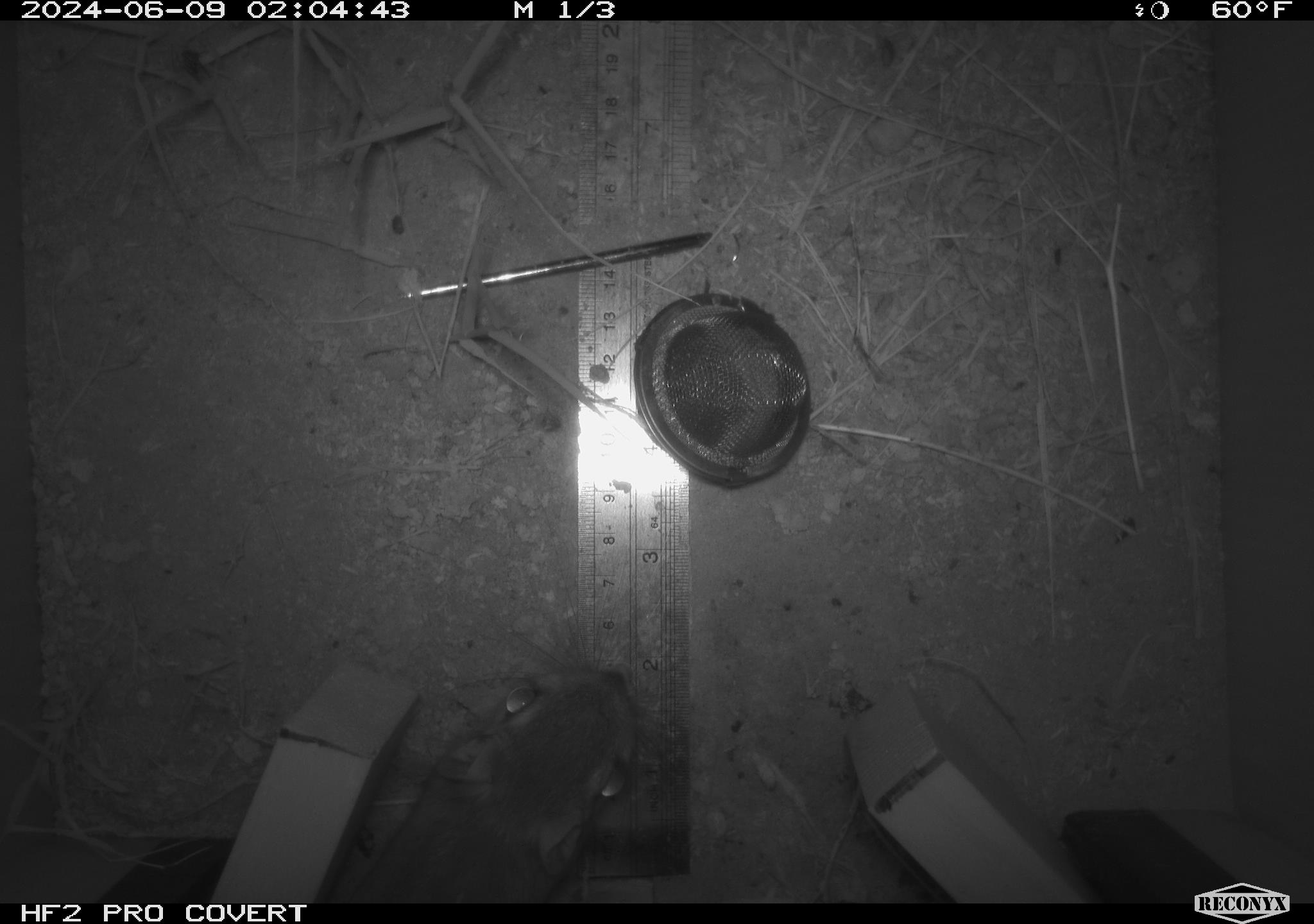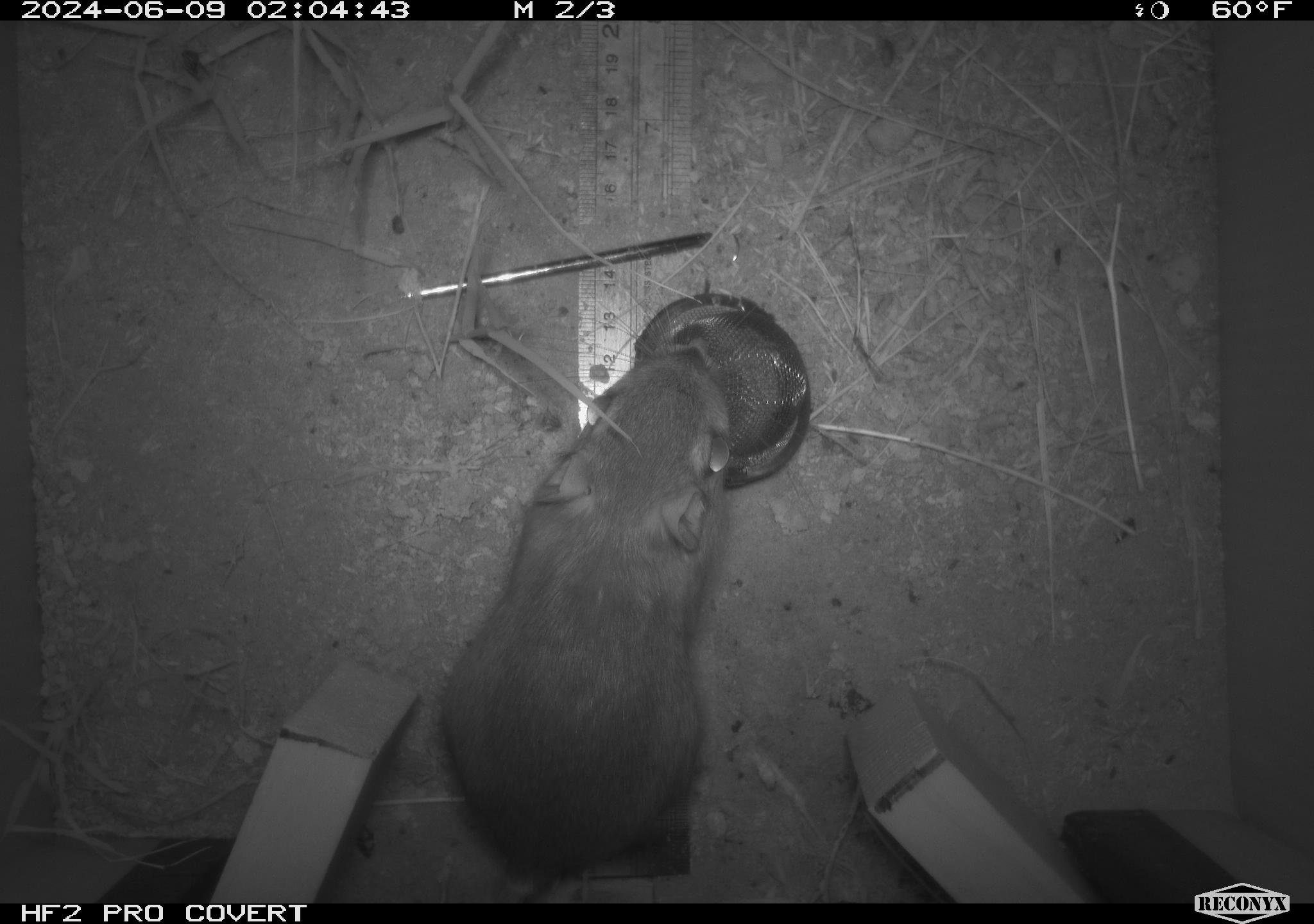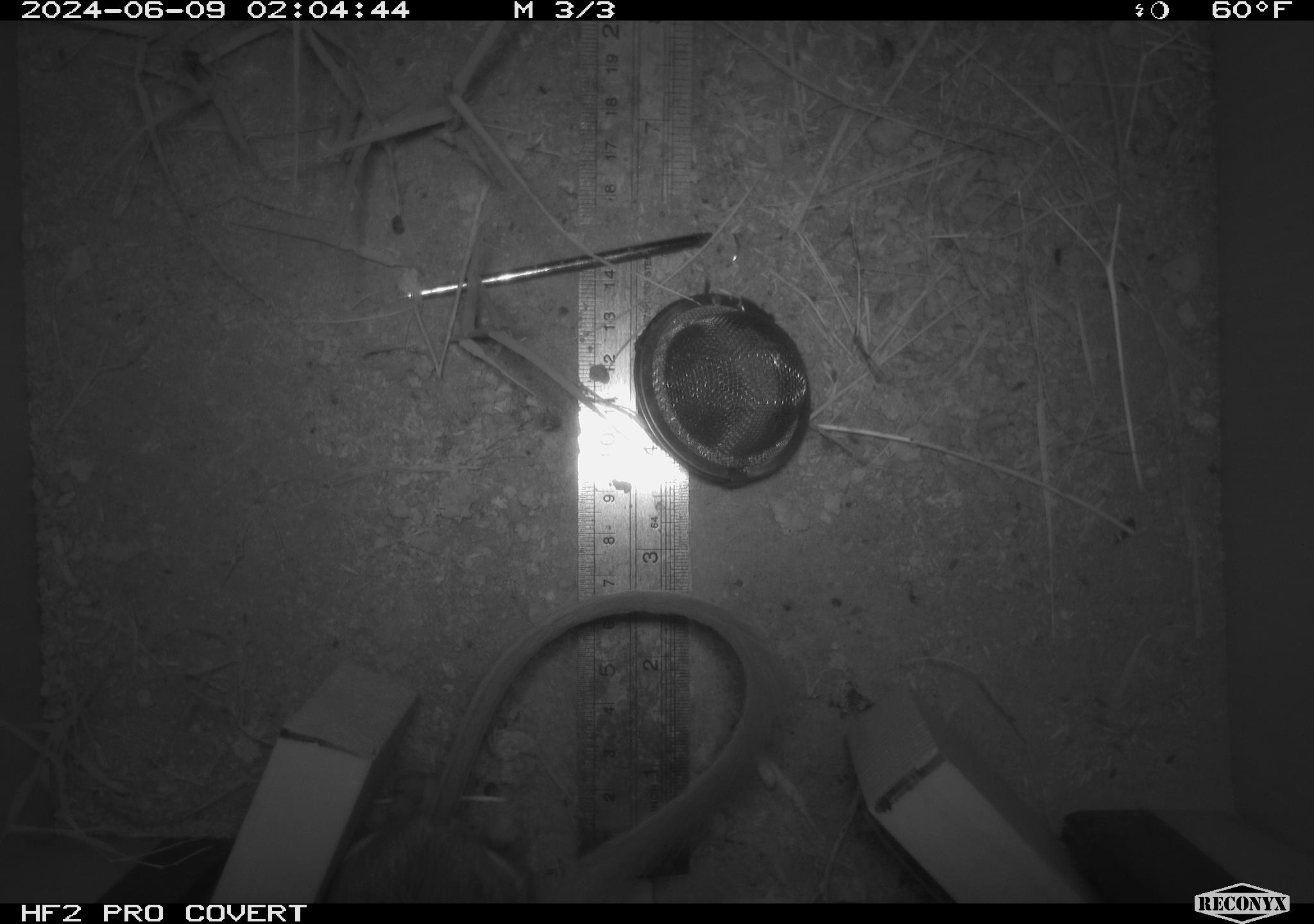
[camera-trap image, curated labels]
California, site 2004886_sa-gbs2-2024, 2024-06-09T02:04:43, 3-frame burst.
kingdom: Animalia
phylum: Chordata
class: Mammalia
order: Rodentia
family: Heteromyidae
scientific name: Heteromyidae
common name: kangaroo rats and pocket mice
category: heteromyidae family